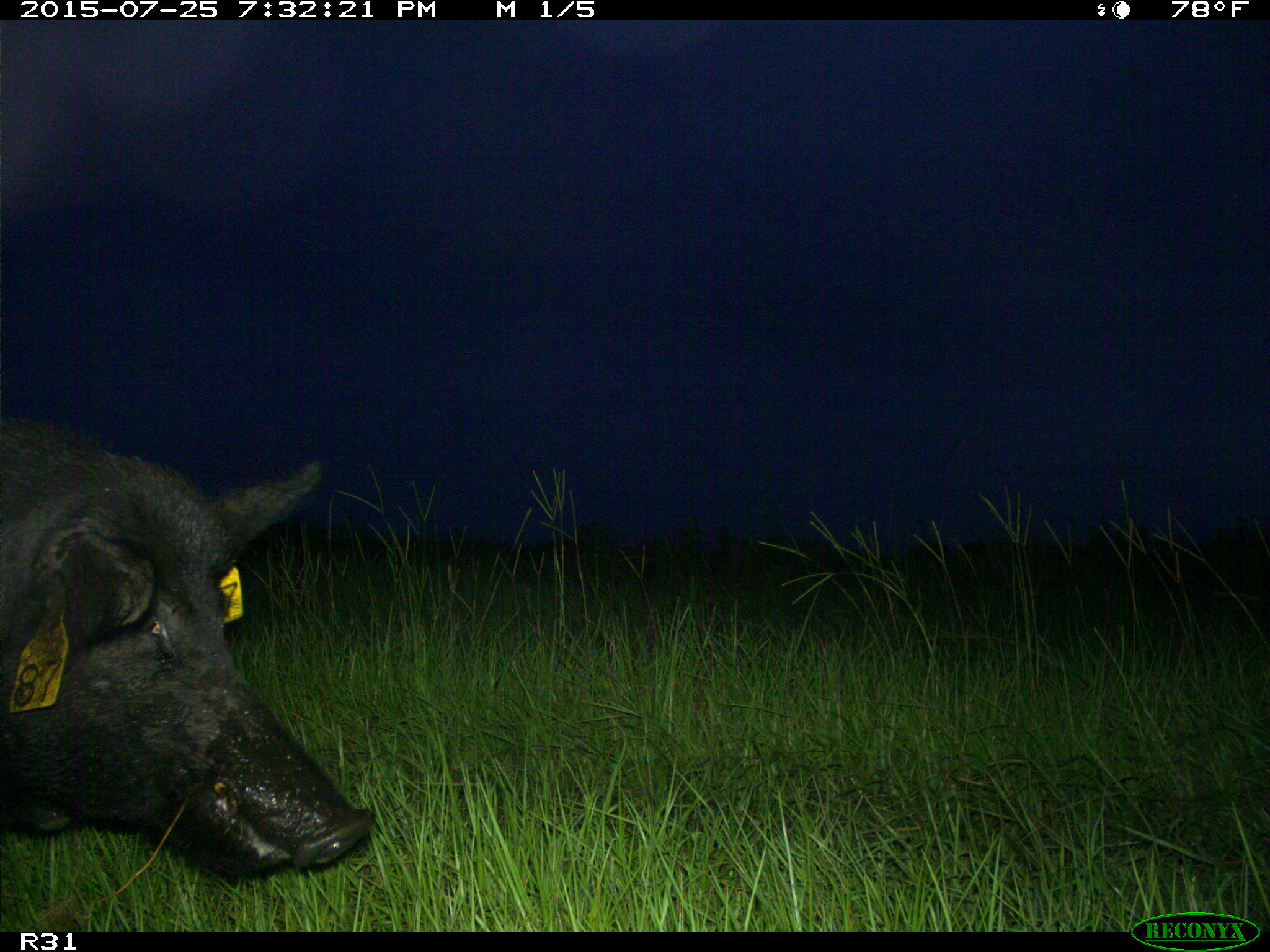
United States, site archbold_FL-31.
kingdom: Animalia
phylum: Chordata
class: Mammalia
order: Artiodactyla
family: Suidae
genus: Sus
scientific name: Sus scrofa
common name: wild boar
Sus scrofa (wild boar).